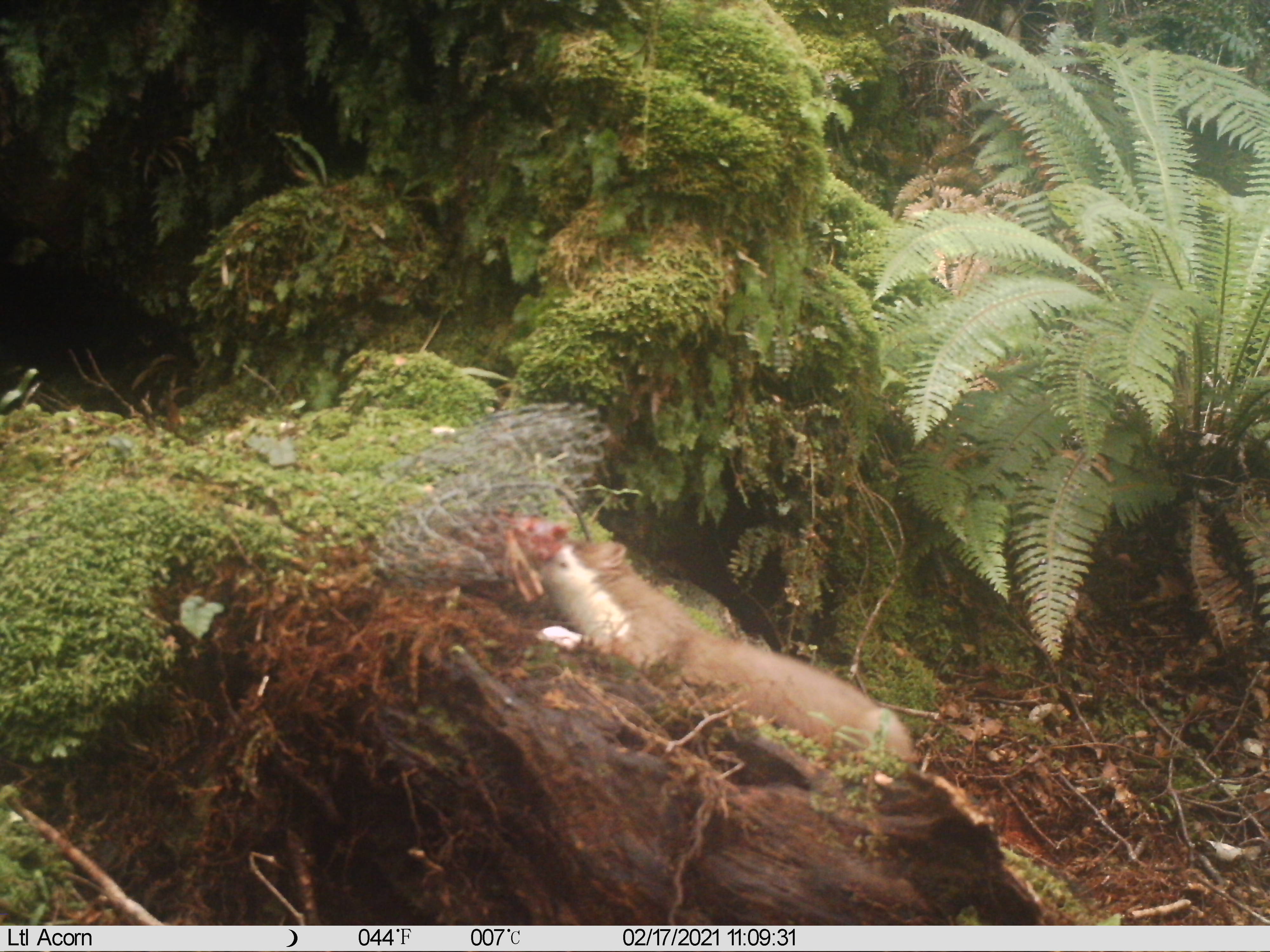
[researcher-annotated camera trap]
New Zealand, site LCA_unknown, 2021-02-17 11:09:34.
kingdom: Animalia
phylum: Chordata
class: Mammalia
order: Carnivora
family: Mustelidae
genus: Mustela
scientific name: Mustela erminea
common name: stoat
Stoat (Mustela erminea).